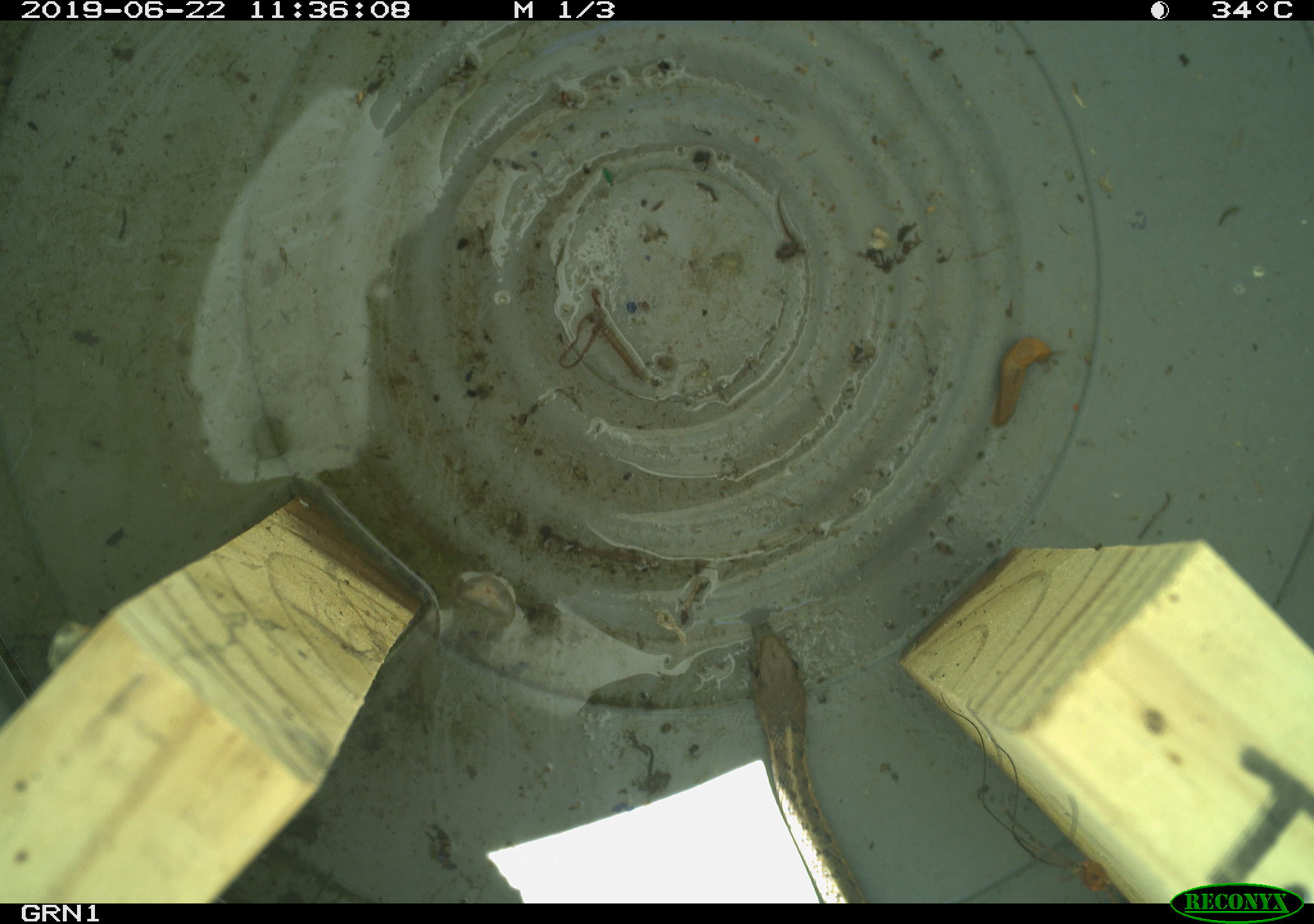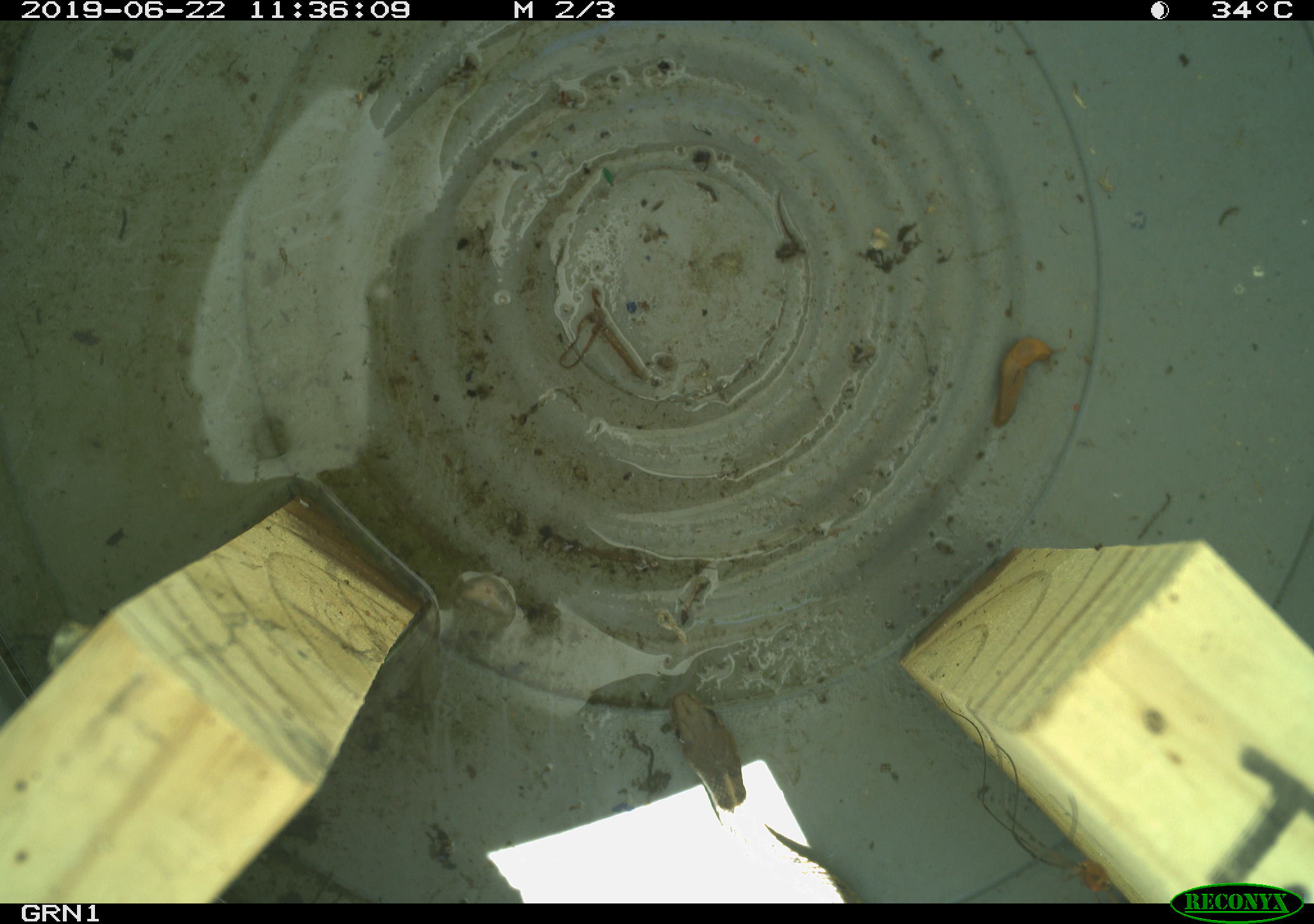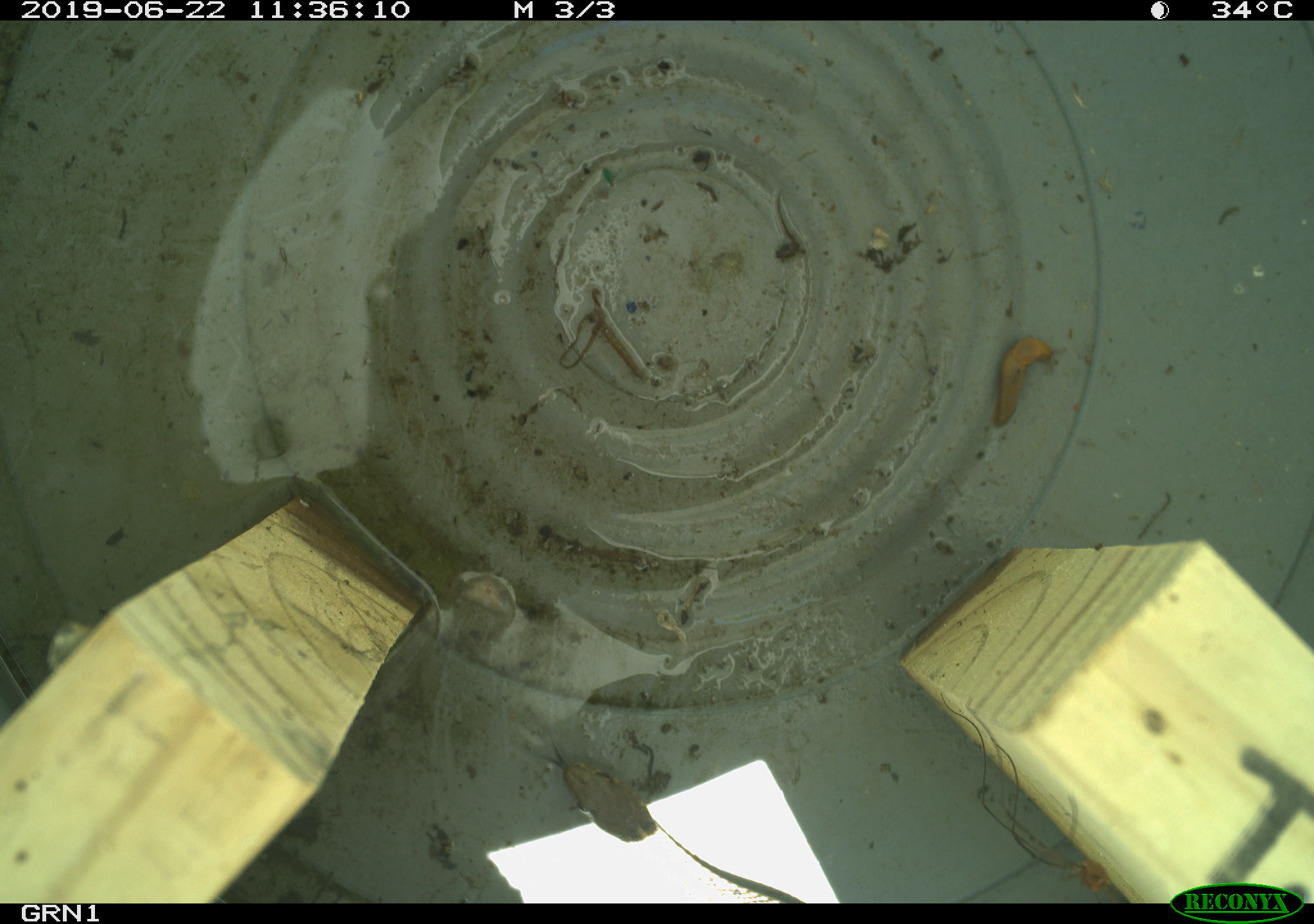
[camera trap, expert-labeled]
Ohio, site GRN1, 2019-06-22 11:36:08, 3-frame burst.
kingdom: Animalia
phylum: Chordata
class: Reptilia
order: Squamata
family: Colubridae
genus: Thamnophis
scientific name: Thamnophis sirtalis sirtalis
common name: eastern gartersnake